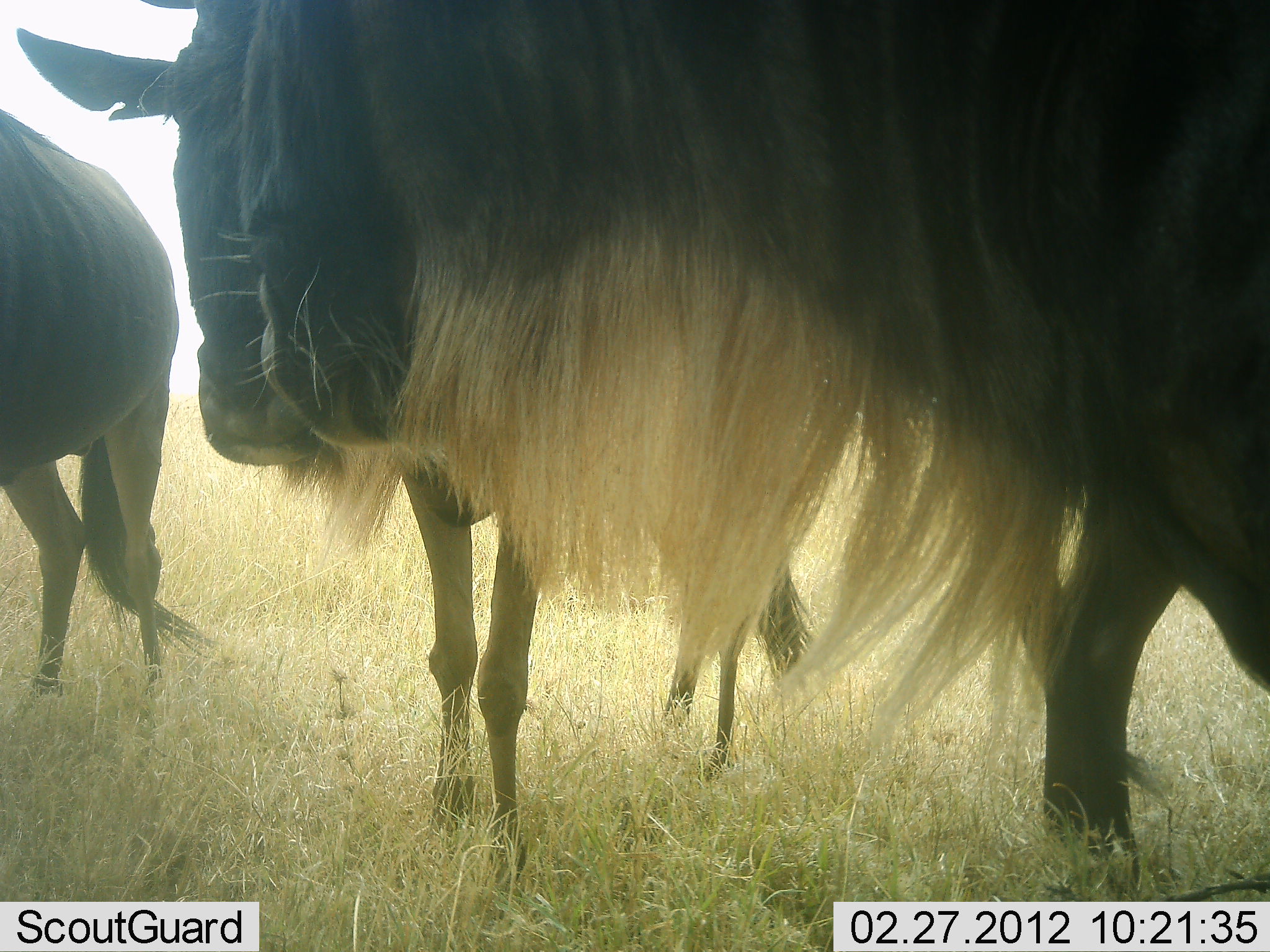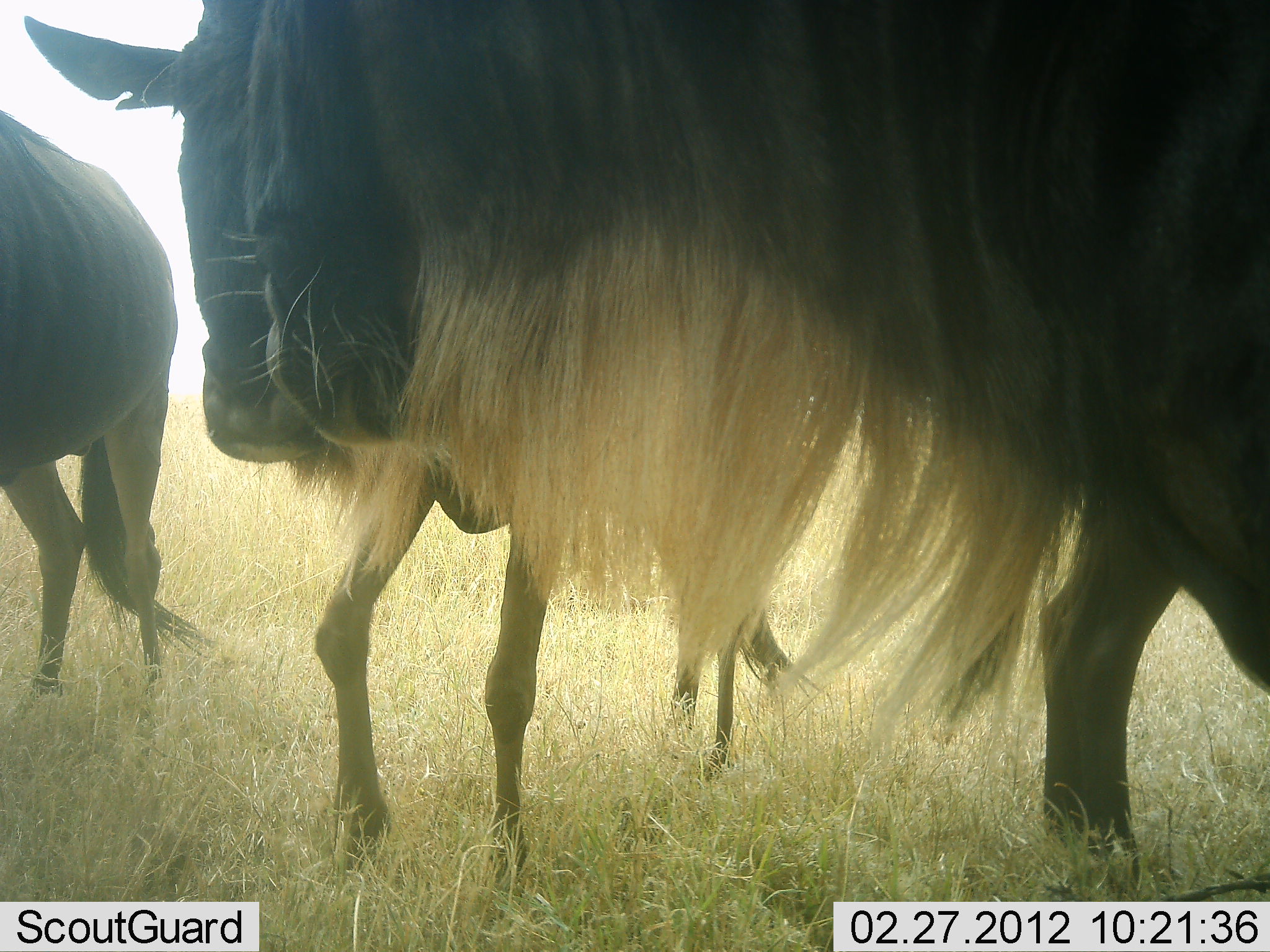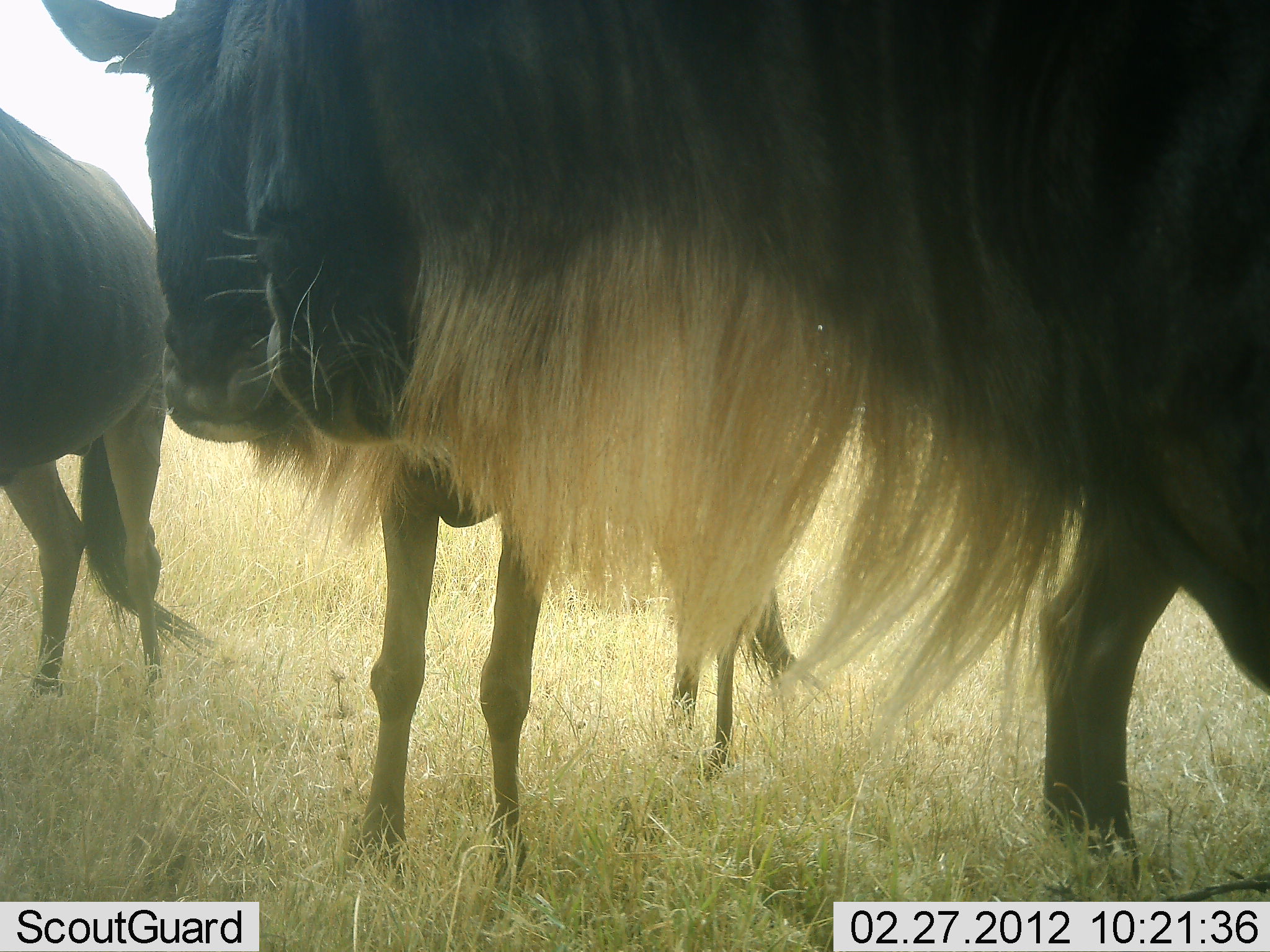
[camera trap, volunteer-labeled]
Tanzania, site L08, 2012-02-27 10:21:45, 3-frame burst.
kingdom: Animalia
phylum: Chordata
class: Mammalia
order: Artiodactyla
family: Bovidae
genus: Connochaetes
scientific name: Connochaetes taurinus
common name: blue wildebeest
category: wildebeest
Wildebeest (blue wildebeest) (Connochaetes taurinus), count 3. Behavior (volunteer vote fractions): standing 85%, resting 4%, moving 8%, interacting 15%. Young present (vote fraction): 4%. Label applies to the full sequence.